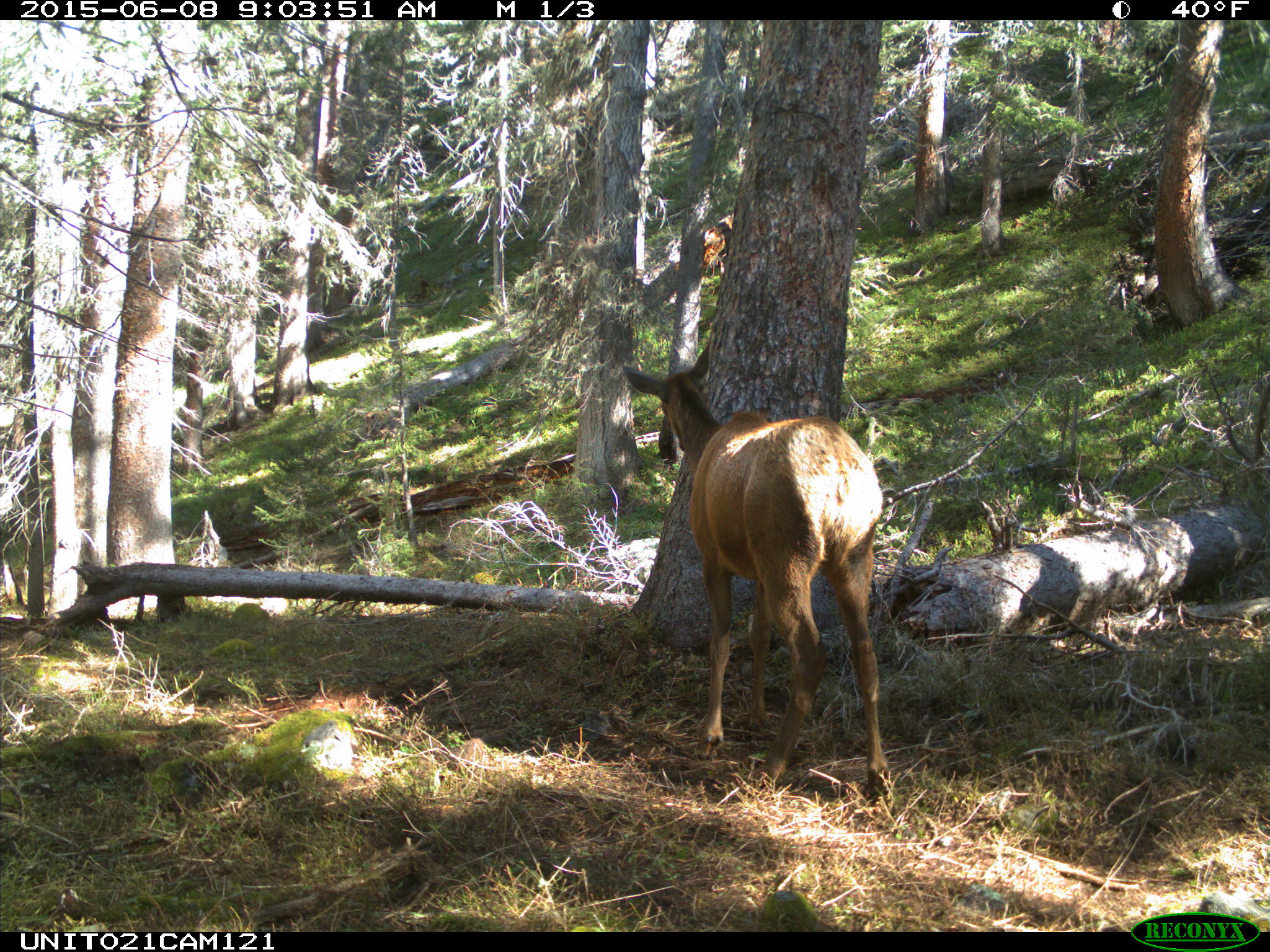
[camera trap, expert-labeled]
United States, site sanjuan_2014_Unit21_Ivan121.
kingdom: Animalia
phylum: Chordata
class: Mammalia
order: Artiodactyla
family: Cervidae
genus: Cervus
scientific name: Cervus elaphus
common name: red deer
Cervus elaphus (red deer).